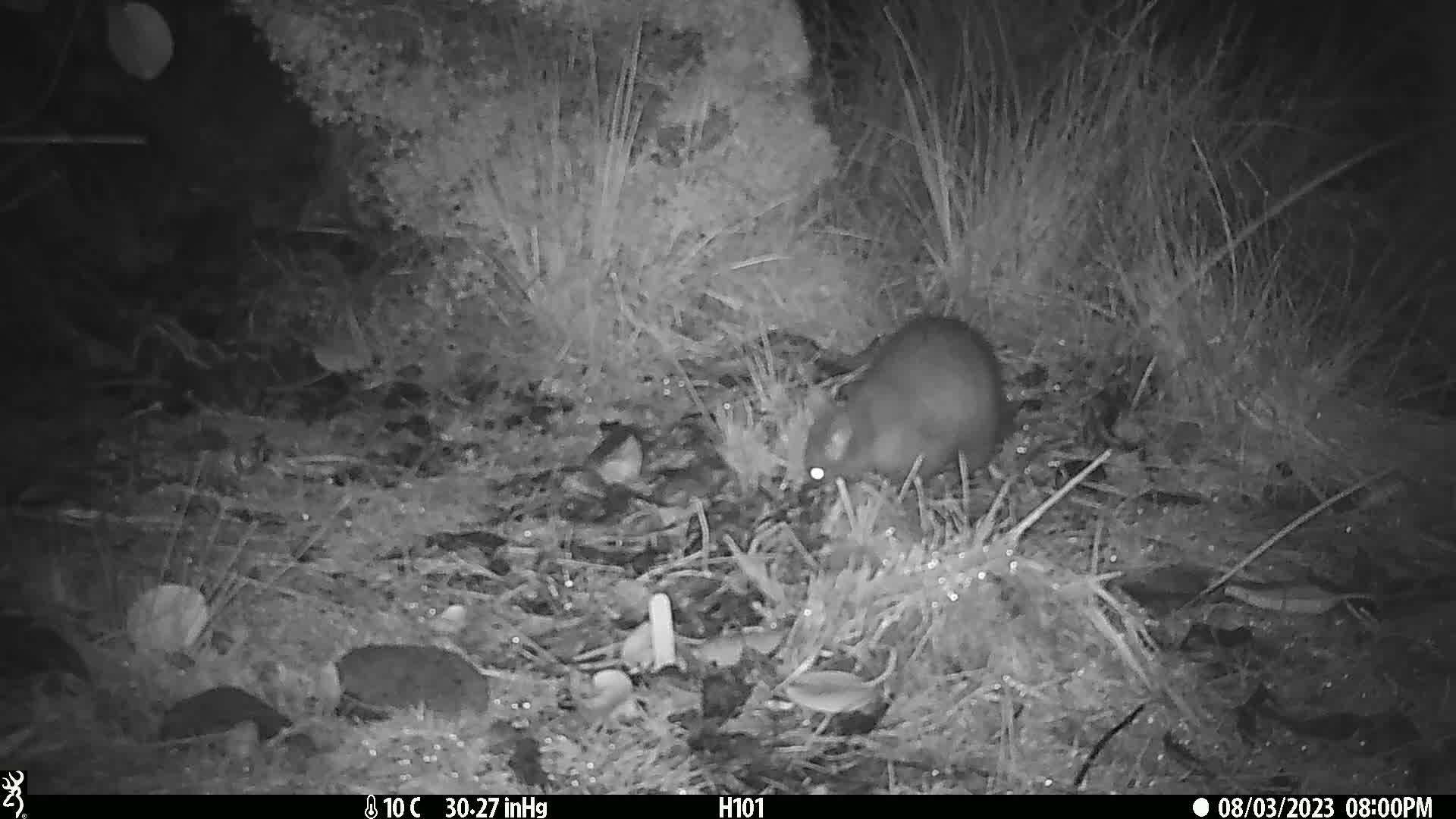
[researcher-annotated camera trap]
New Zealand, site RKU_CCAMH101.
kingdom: Animalia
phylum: Chordata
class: Mammalia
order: Diprotodontia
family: Phalangeridae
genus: Trichosurus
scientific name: Trichosurus vulpecula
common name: common brushtail possum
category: possum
Possum (common brushtail possum) (Trichosurus vulpecula).